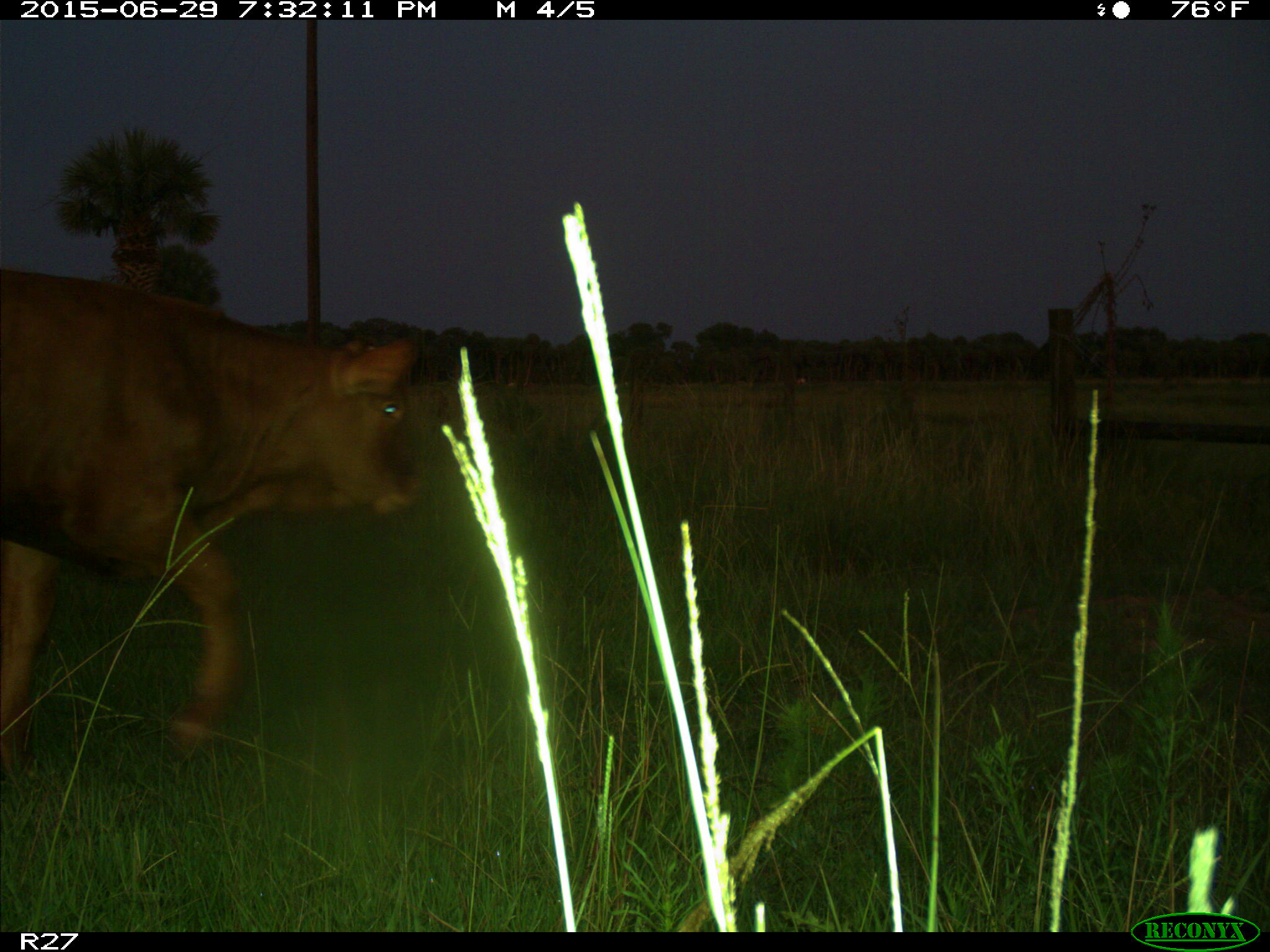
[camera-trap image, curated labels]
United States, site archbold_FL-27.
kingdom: Animalia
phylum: Chordata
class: Mammalia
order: Artiodactyla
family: Bovidae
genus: Bos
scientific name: Bos taurus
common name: domestic cow